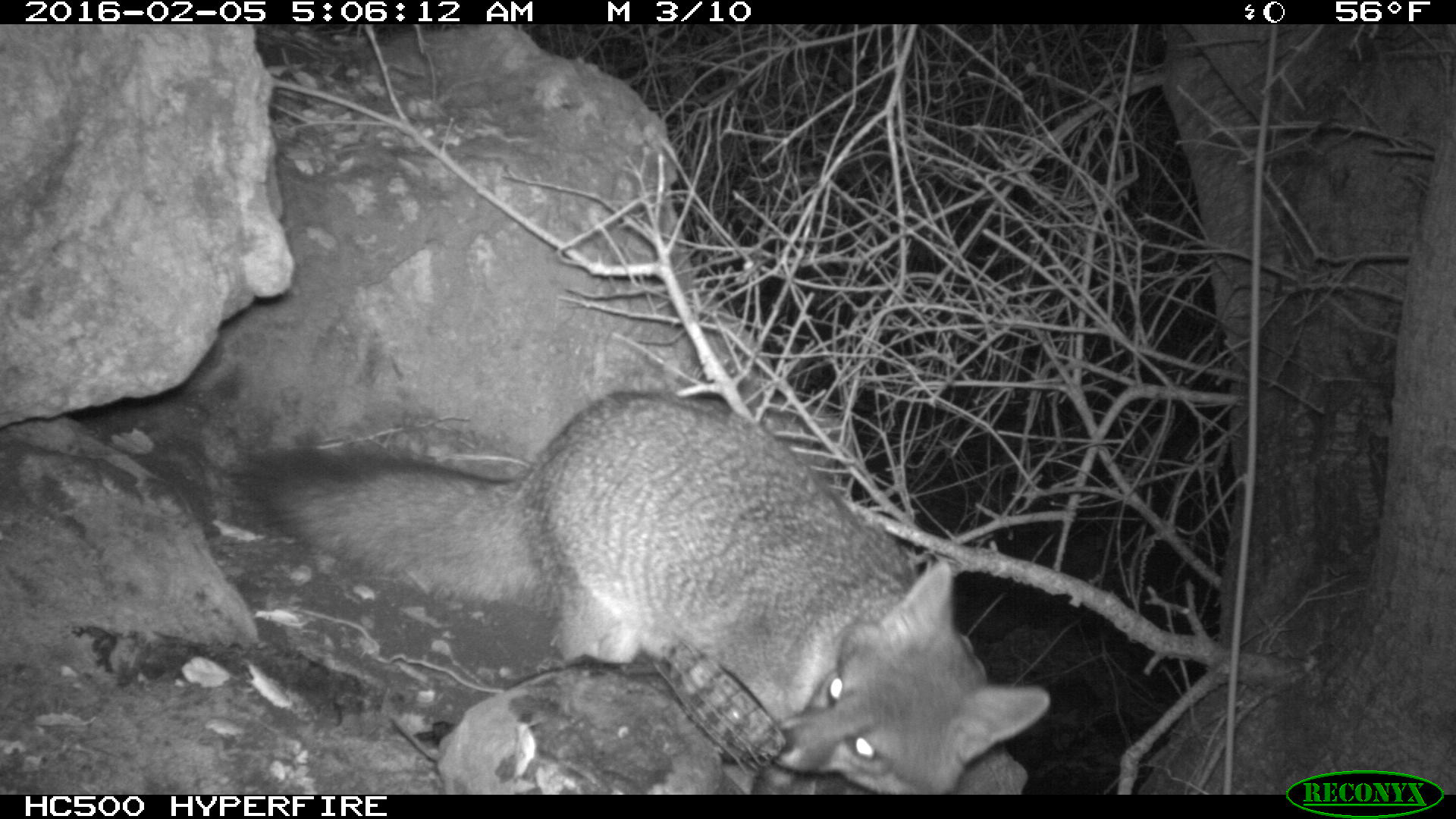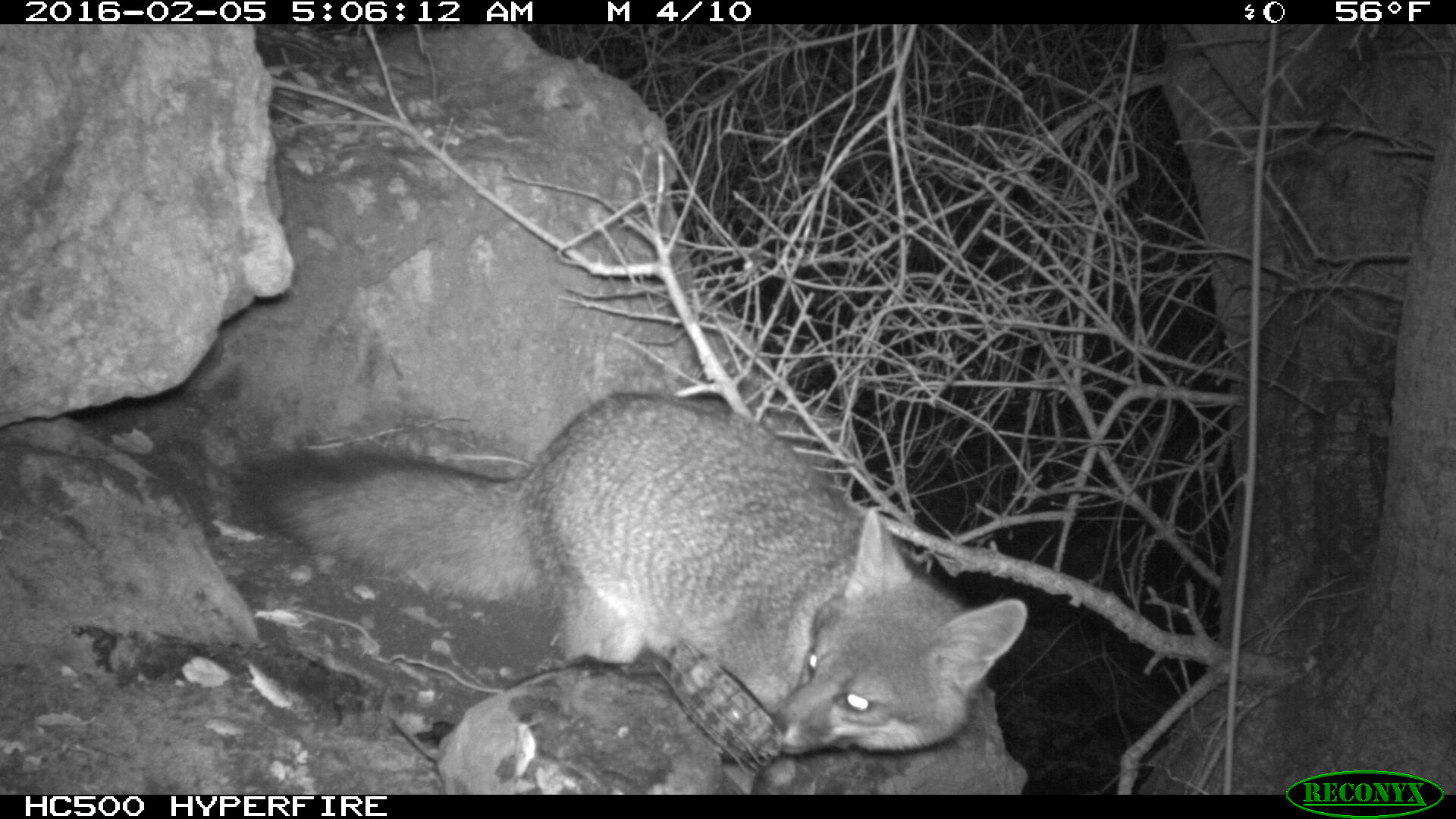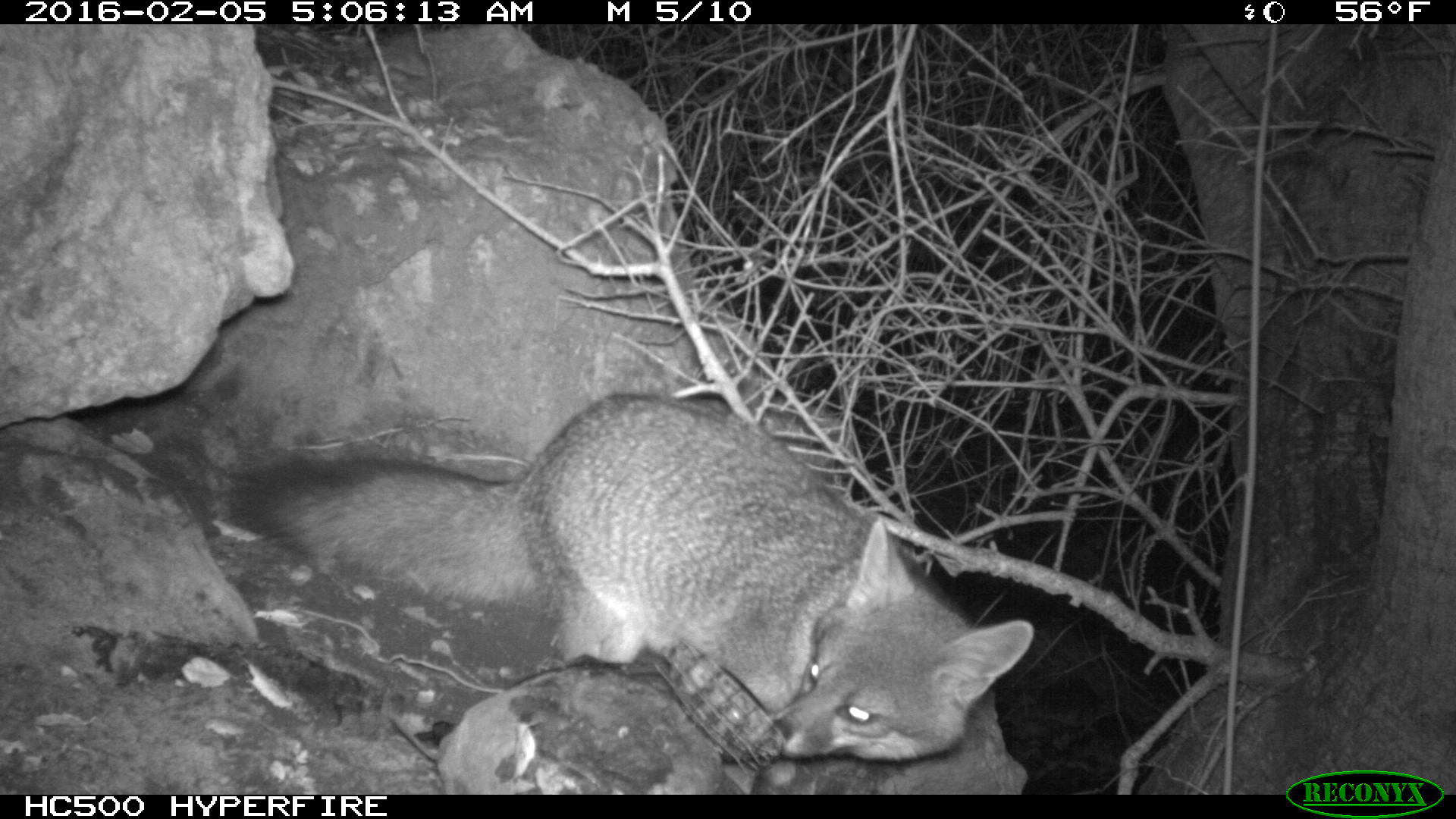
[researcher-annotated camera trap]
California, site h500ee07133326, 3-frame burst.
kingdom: Animalia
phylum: Chordata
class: Mammalia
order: Carnivora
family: Canidae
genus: Urocyon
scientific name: Urocyon littoralis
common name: island fox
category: fox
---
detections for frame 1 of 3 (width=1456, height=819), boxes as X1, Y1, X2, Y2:
fox: 245, 390, 1049, 794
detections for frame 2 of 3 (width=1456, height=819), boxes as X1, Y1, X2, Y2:
fox: 243, 388, 1027, 765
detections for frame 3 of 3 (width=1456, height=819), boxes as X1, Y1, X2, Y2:
fox: 231, 389, 1034, 764